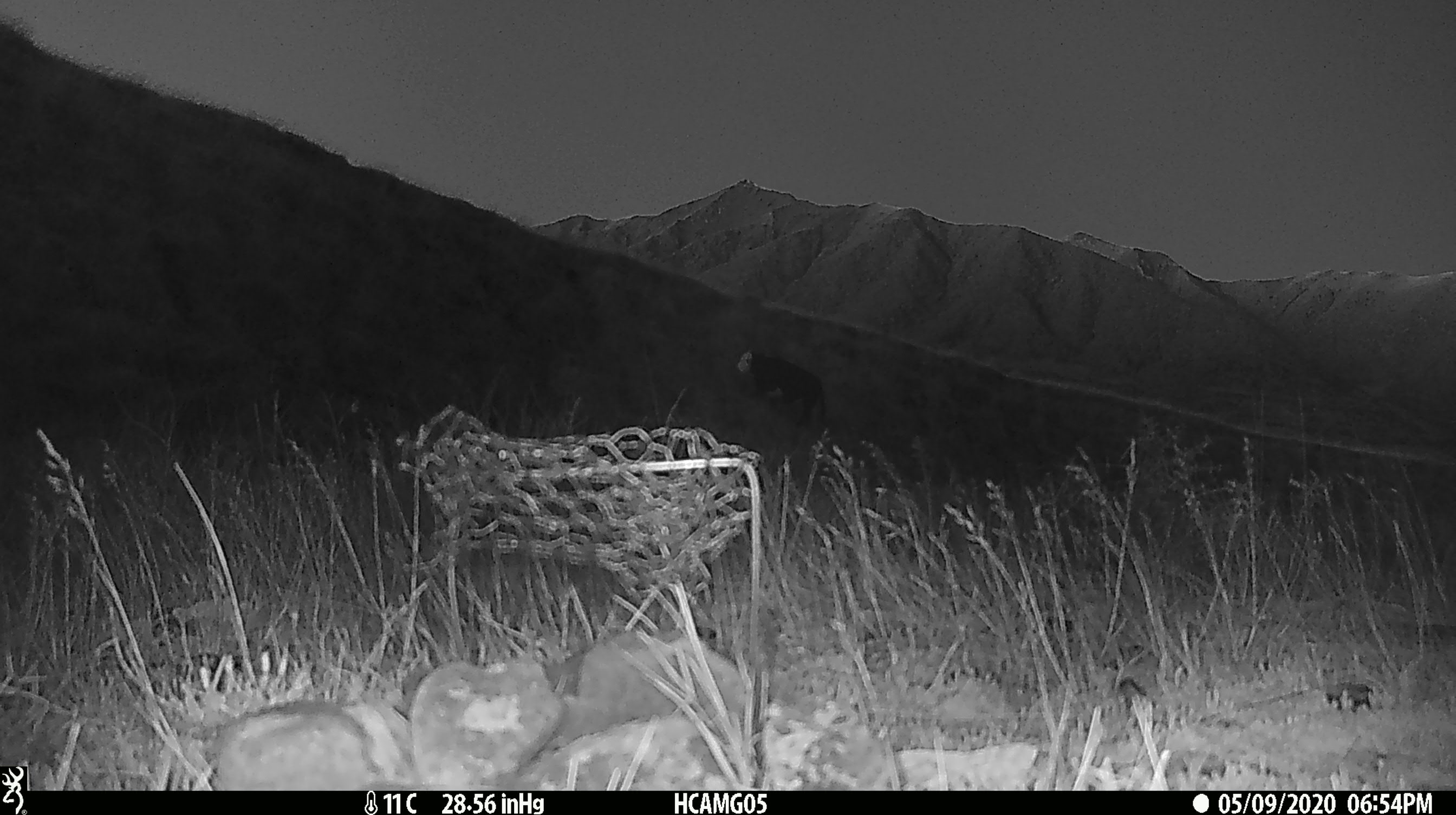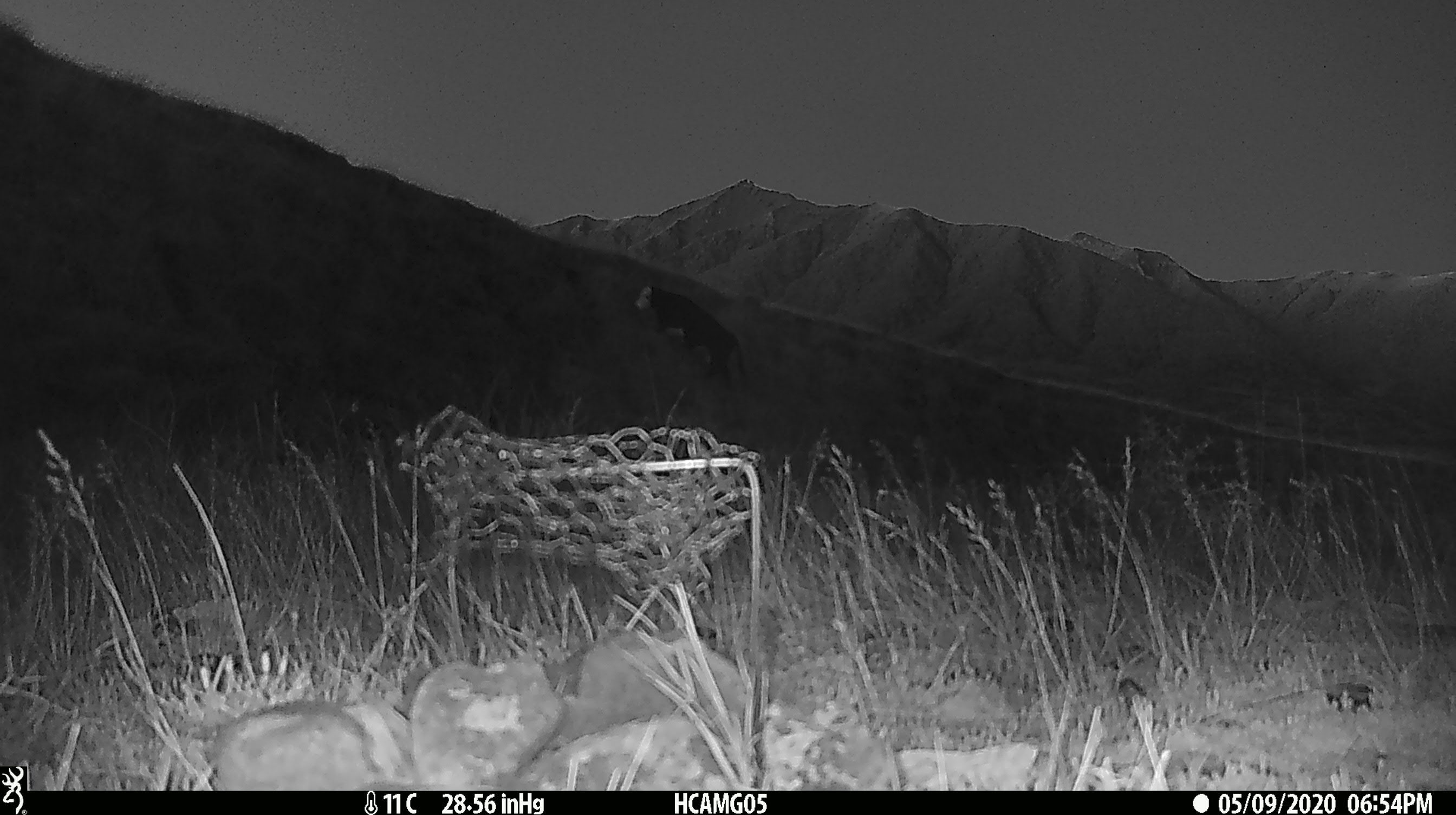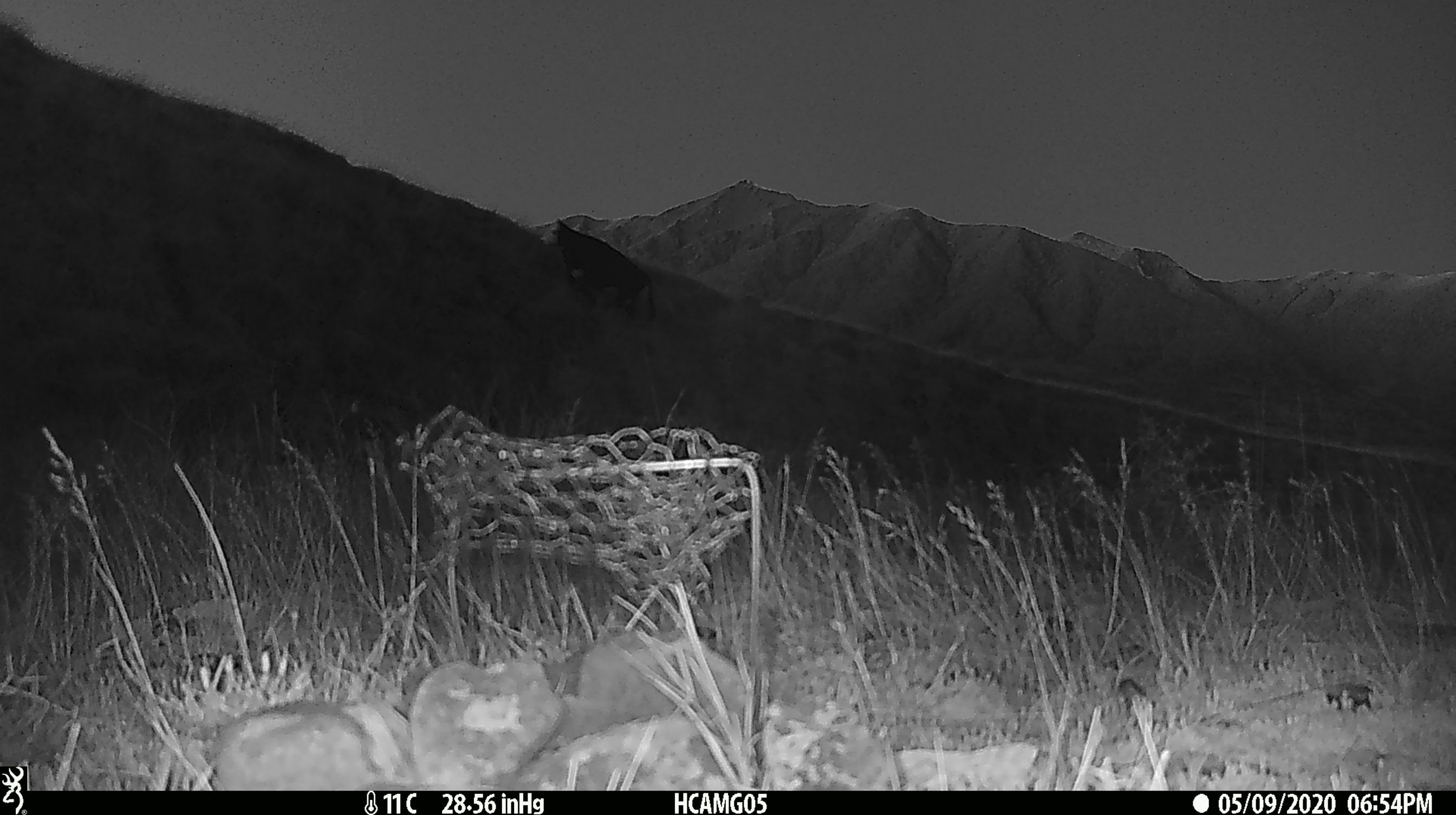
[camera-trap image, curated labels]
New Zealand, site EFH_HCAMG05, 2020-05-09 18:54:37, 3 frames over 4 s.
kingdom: Animalia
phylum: Chordata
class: Mammalia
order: Artiodactyla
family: Bovidae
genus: Bos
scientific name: Bos taurus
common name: domestic cow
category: cow